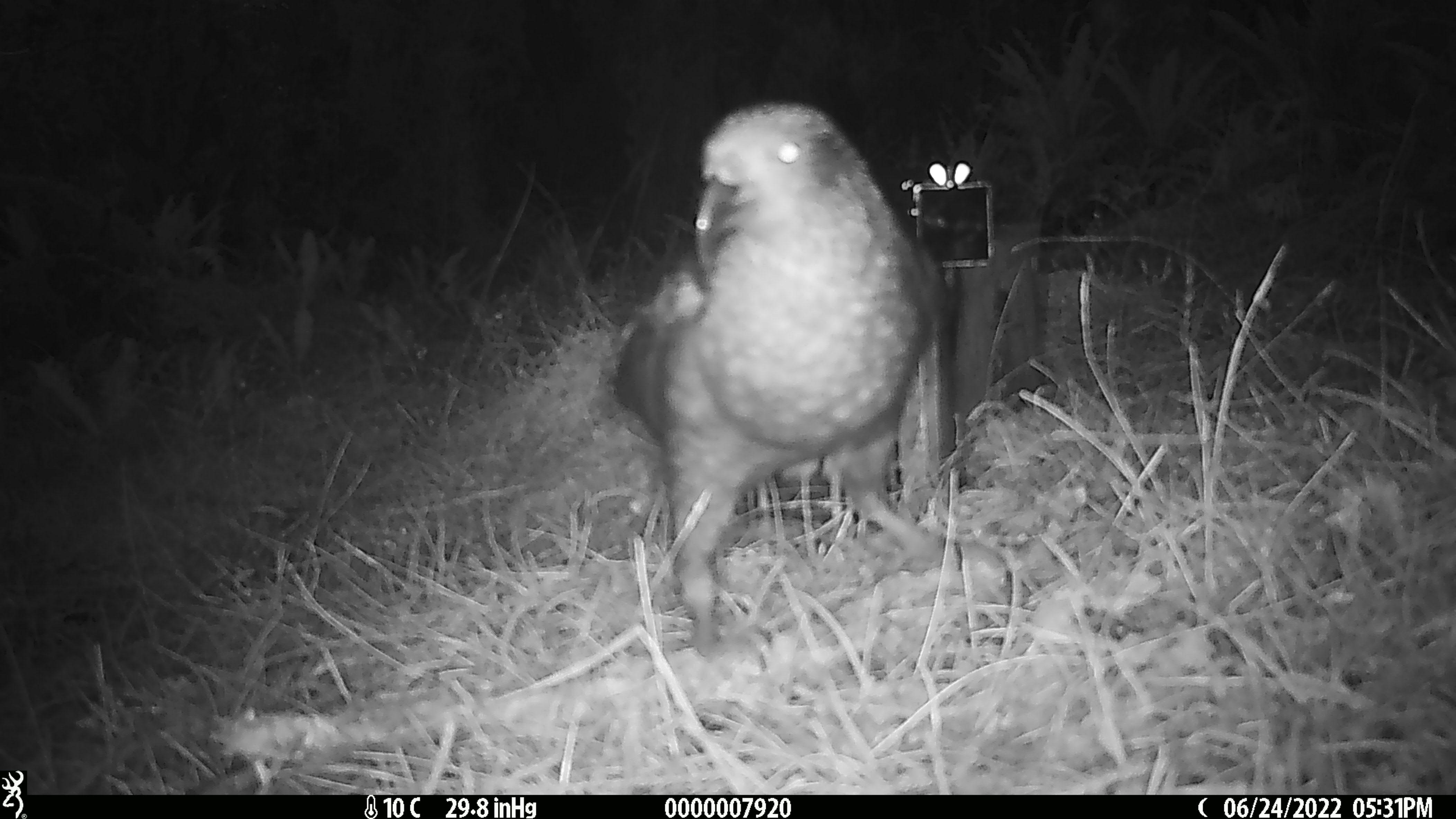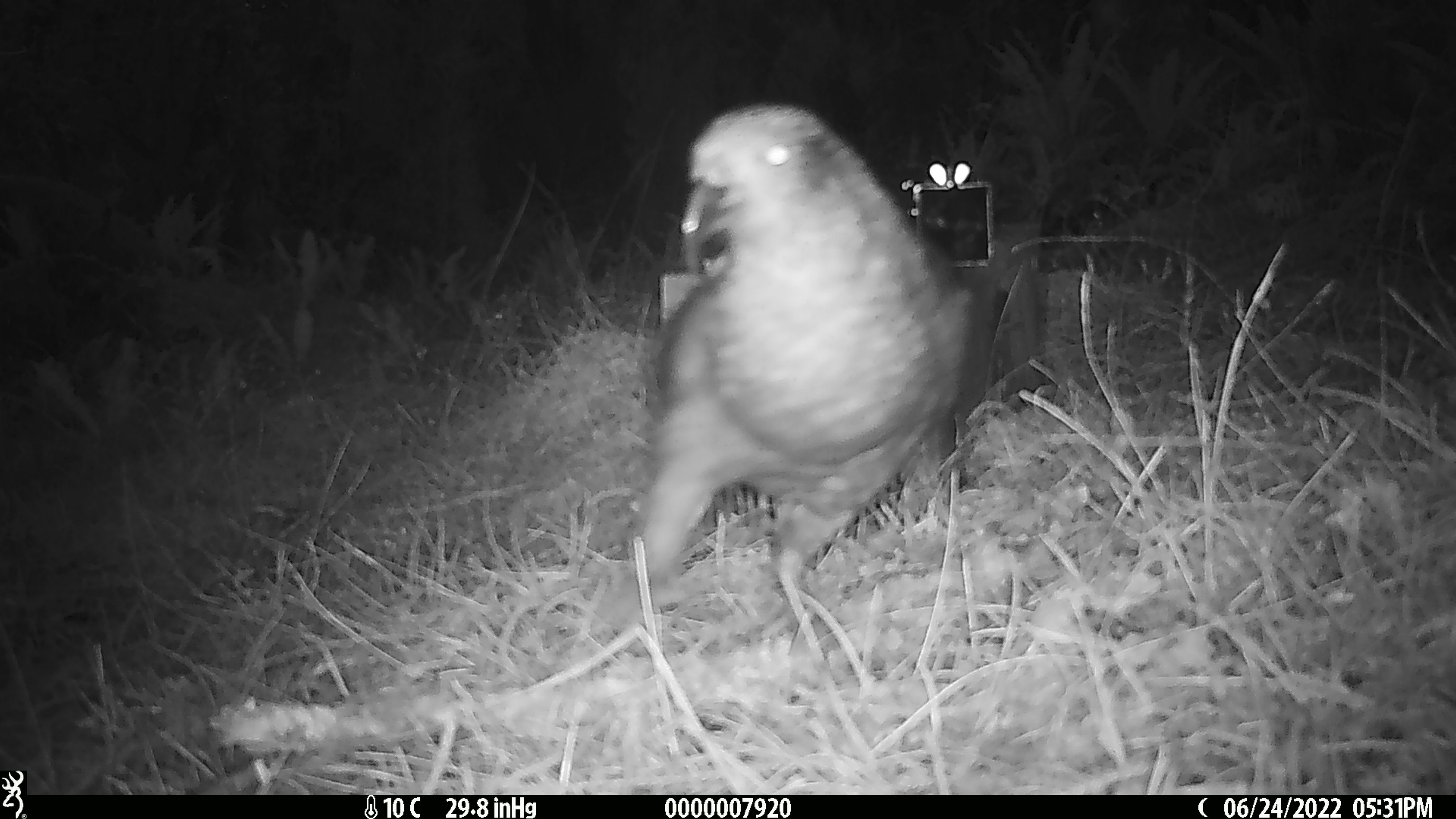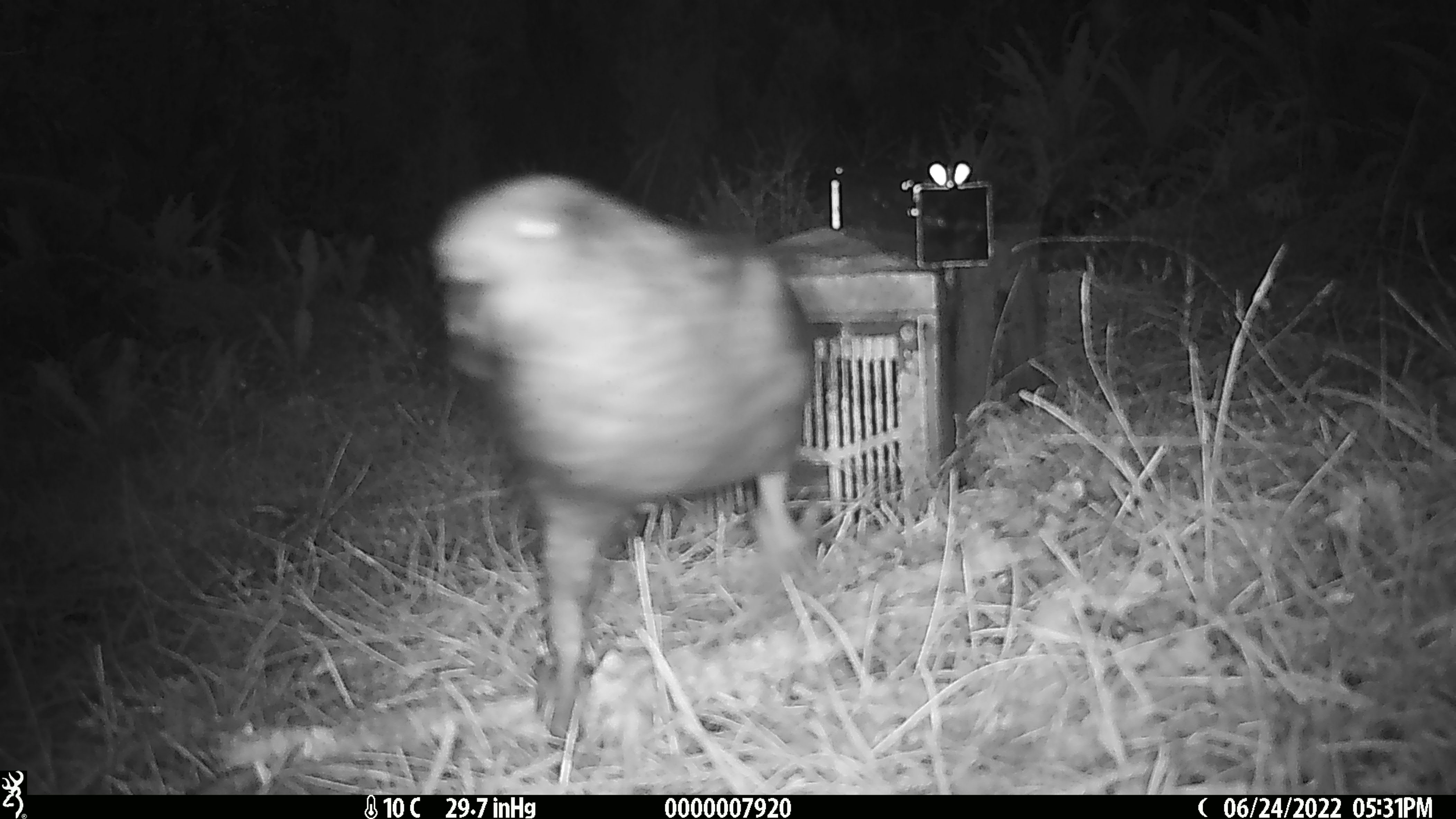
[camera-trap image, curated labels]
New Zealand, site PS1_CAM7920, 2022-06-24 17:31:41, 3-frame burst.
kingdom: Animalia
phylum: Chordata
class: Aves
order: Psittaciformes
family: Strigopidae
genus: Nestor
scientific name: Nestor notabilis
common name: kea